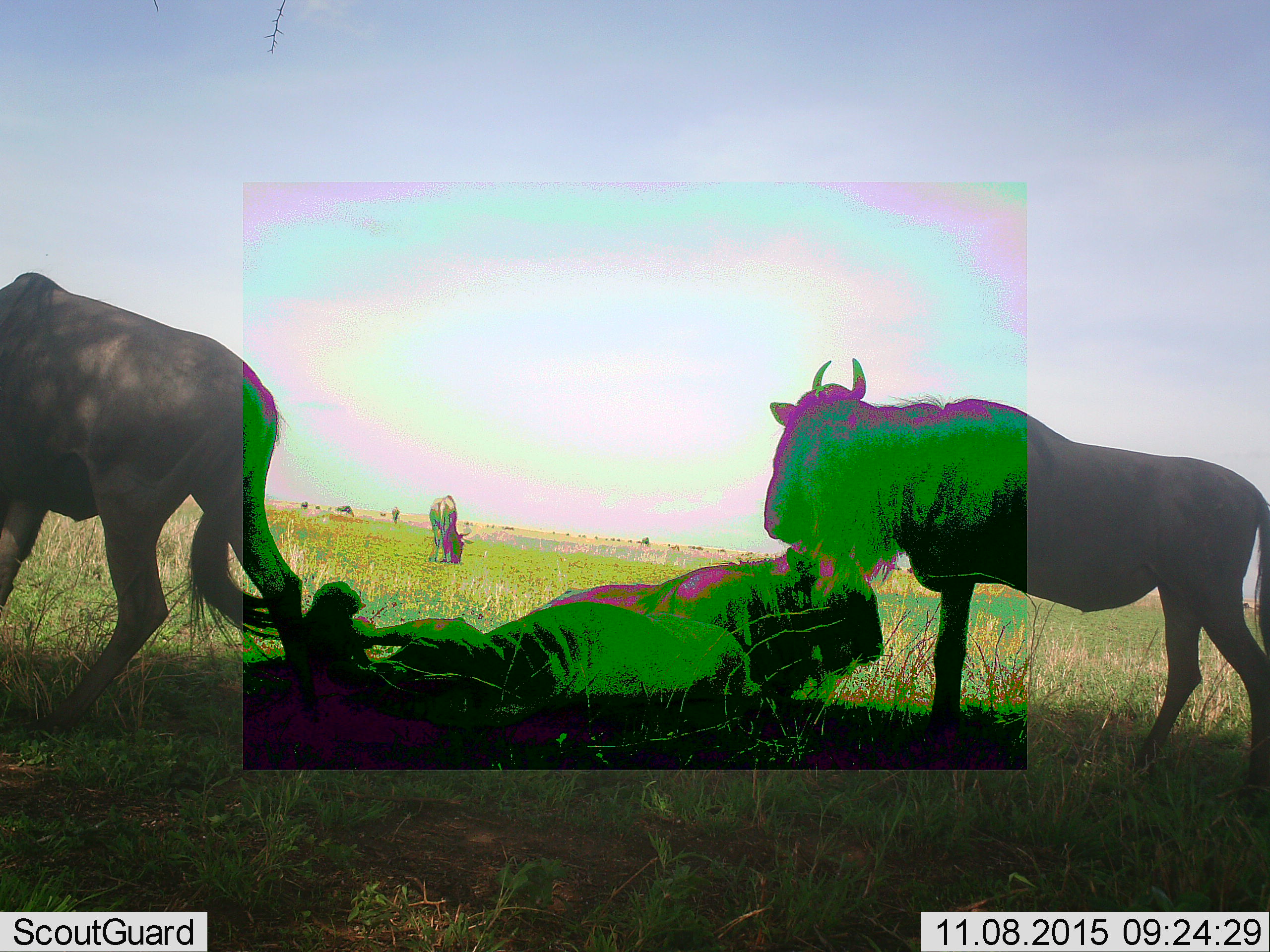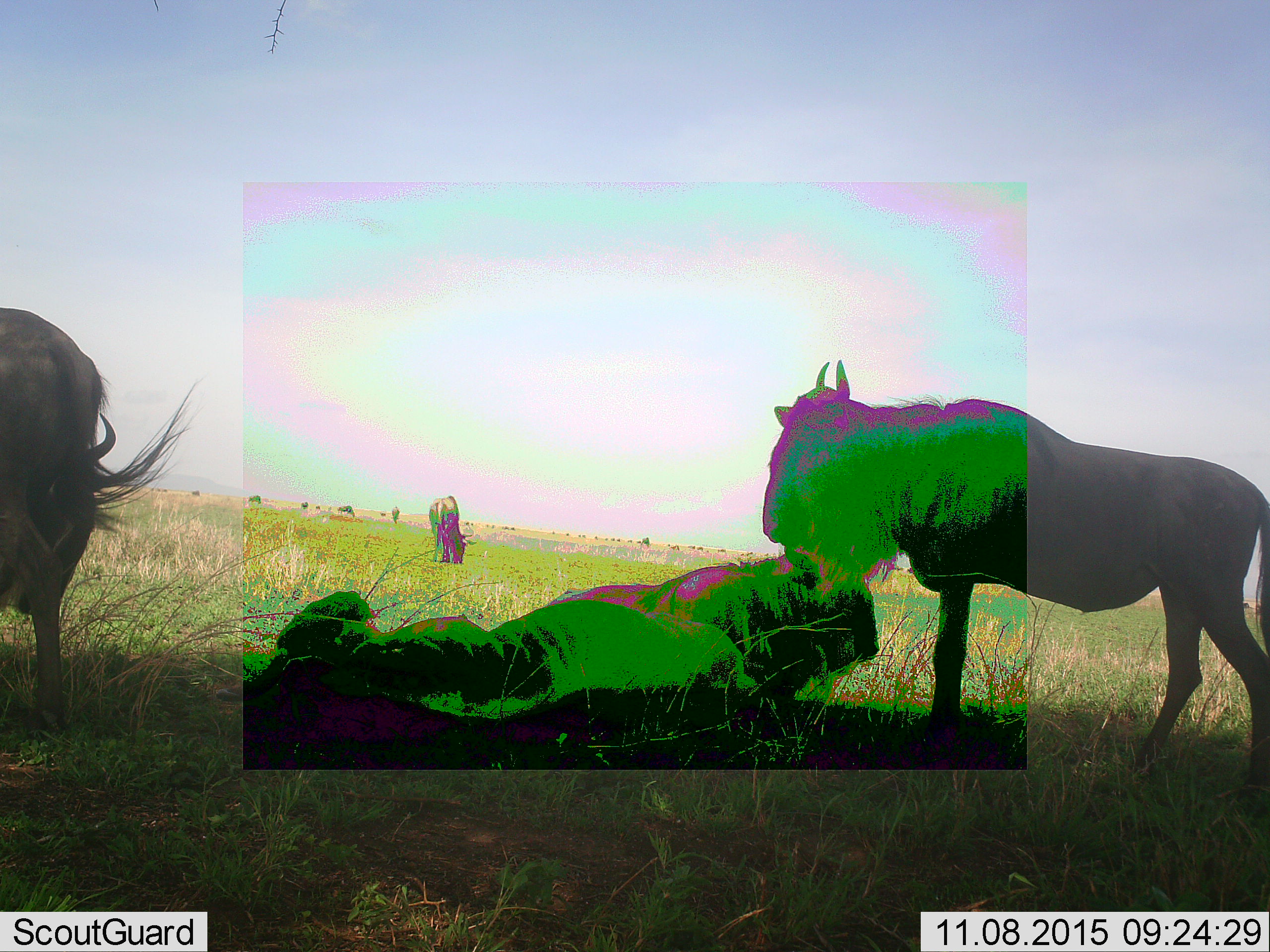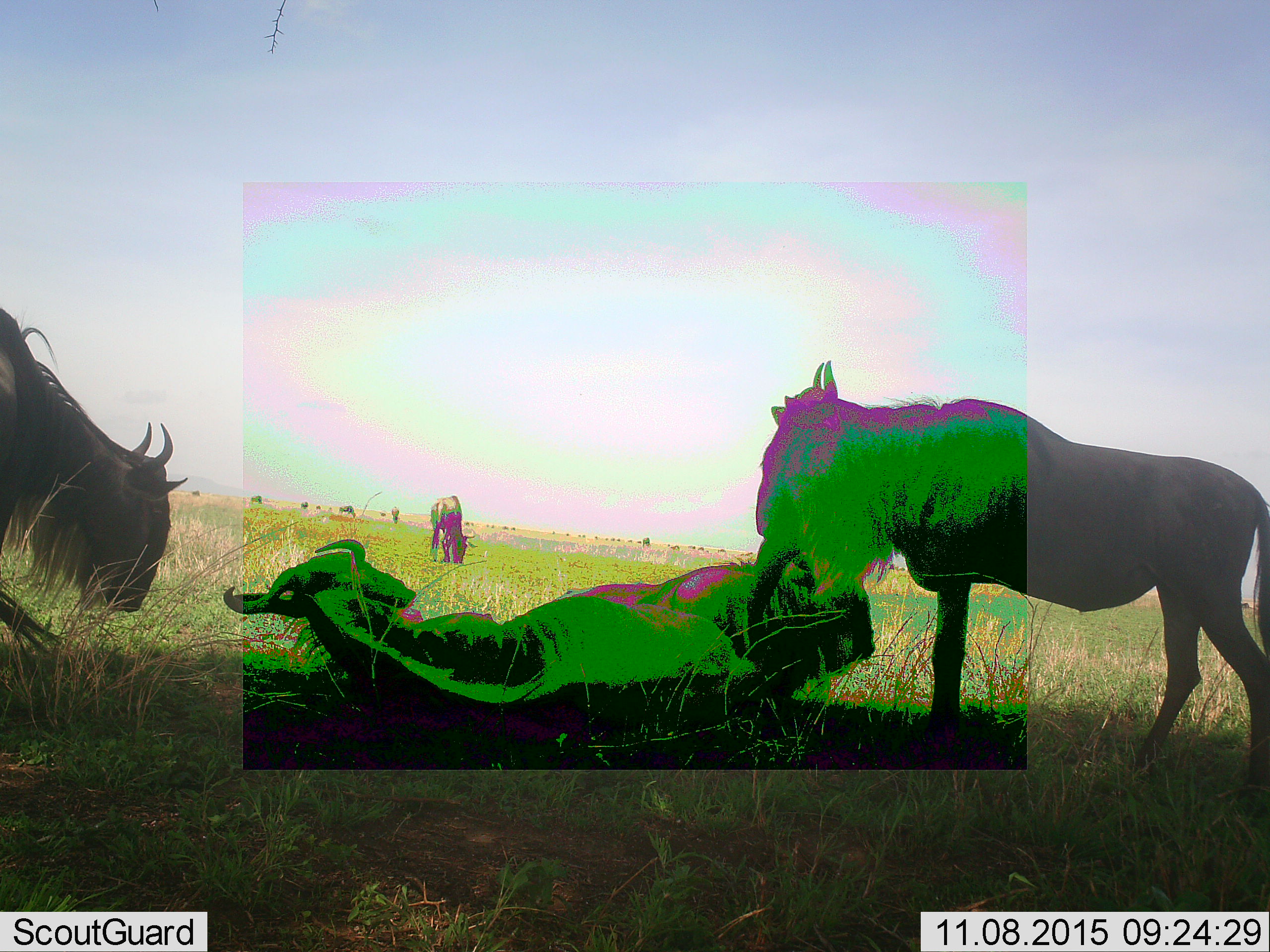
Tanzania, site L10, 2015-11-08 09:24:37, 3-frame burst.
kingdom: Animalia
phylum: Chordata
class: Mammalia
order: Artiodactyla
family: Bovidae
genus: Connochaetes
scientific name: Connochaetes taurinus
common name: blue wildebeest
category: wildebeest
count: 11-50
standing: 89%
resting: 100%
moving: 56%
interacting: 22%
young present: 0%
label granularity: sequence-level